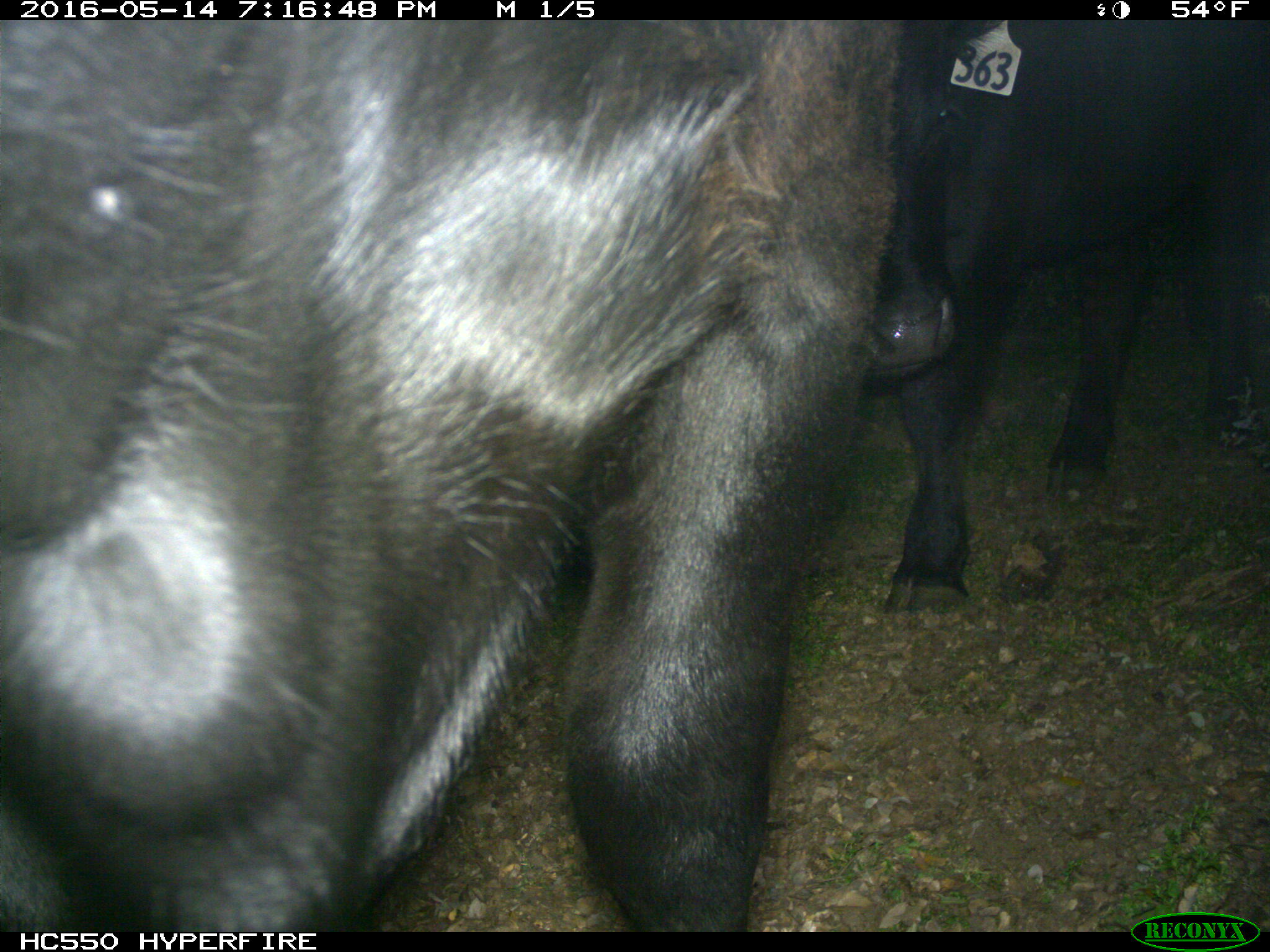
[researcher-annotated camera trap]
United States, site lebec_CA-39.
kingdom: Animalia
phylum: Chordata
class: Mammalia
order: Artiodactyla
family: Bovidae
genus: Bos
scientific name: Bos taurus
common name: domestic cow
Bos taurus (domestic cow).